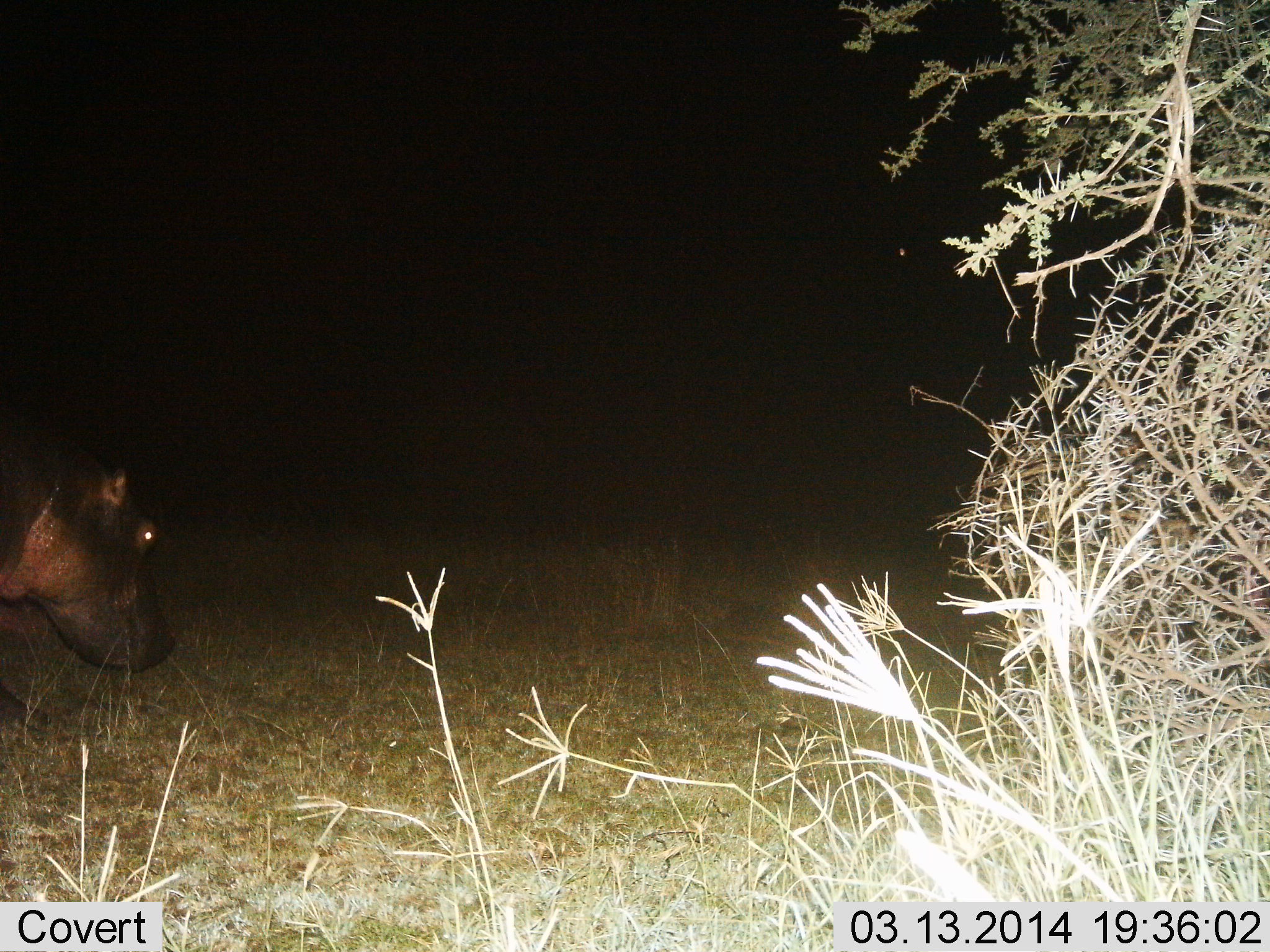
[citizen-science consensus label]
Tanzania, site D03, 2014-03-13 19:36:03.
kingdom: Animalia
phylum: Chordata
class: Mammalia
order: Artiodactyla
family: Hippopotamidae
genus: Hippopotamus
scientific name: Hippopotamus amphibius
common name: hippopotamus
Hippopotamus (Hippopotamus amphibius), count 1. Behavior (volunteer vote fractions): standing 40%, resting 0%, moving 20%, interacting 0%. Young present (vote fraction): 0%. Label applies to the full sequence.